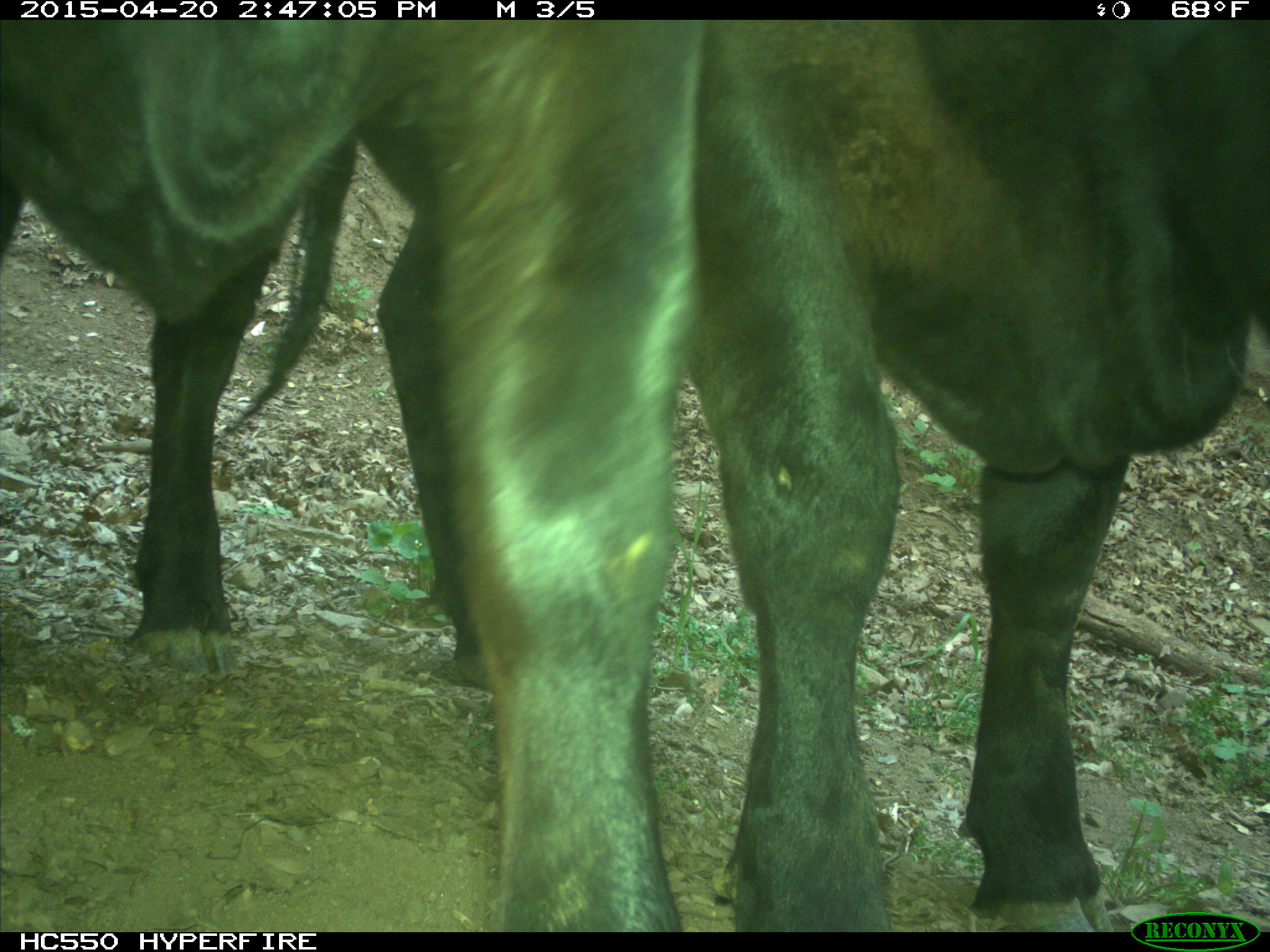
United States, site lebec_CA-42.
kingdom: Animalia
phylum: Chordata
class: Mammalia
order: Artiodactyla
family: Bovidae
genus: Bos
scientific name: Bos taurus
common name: domestic cow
Bos taurus (domestic cow).